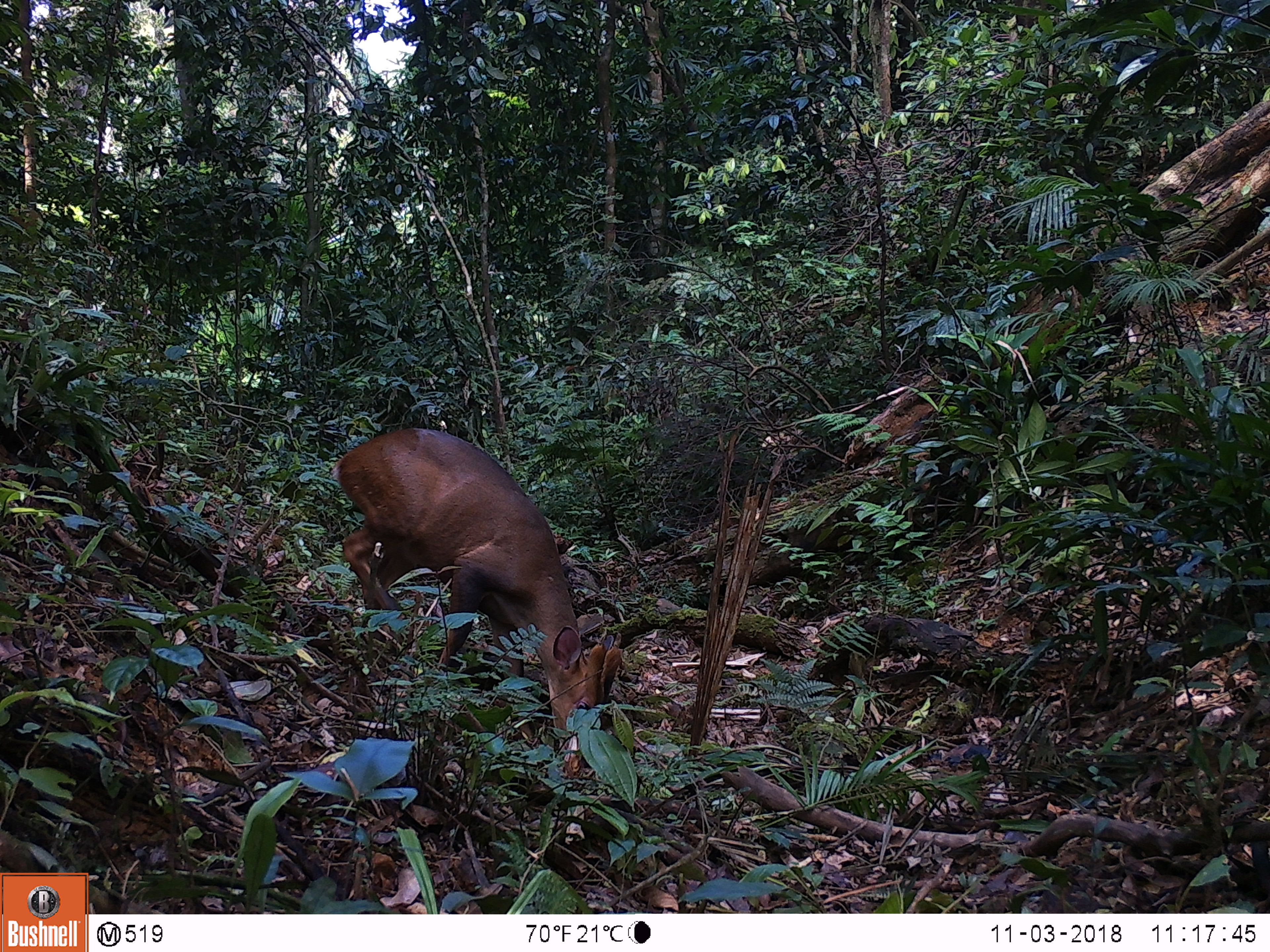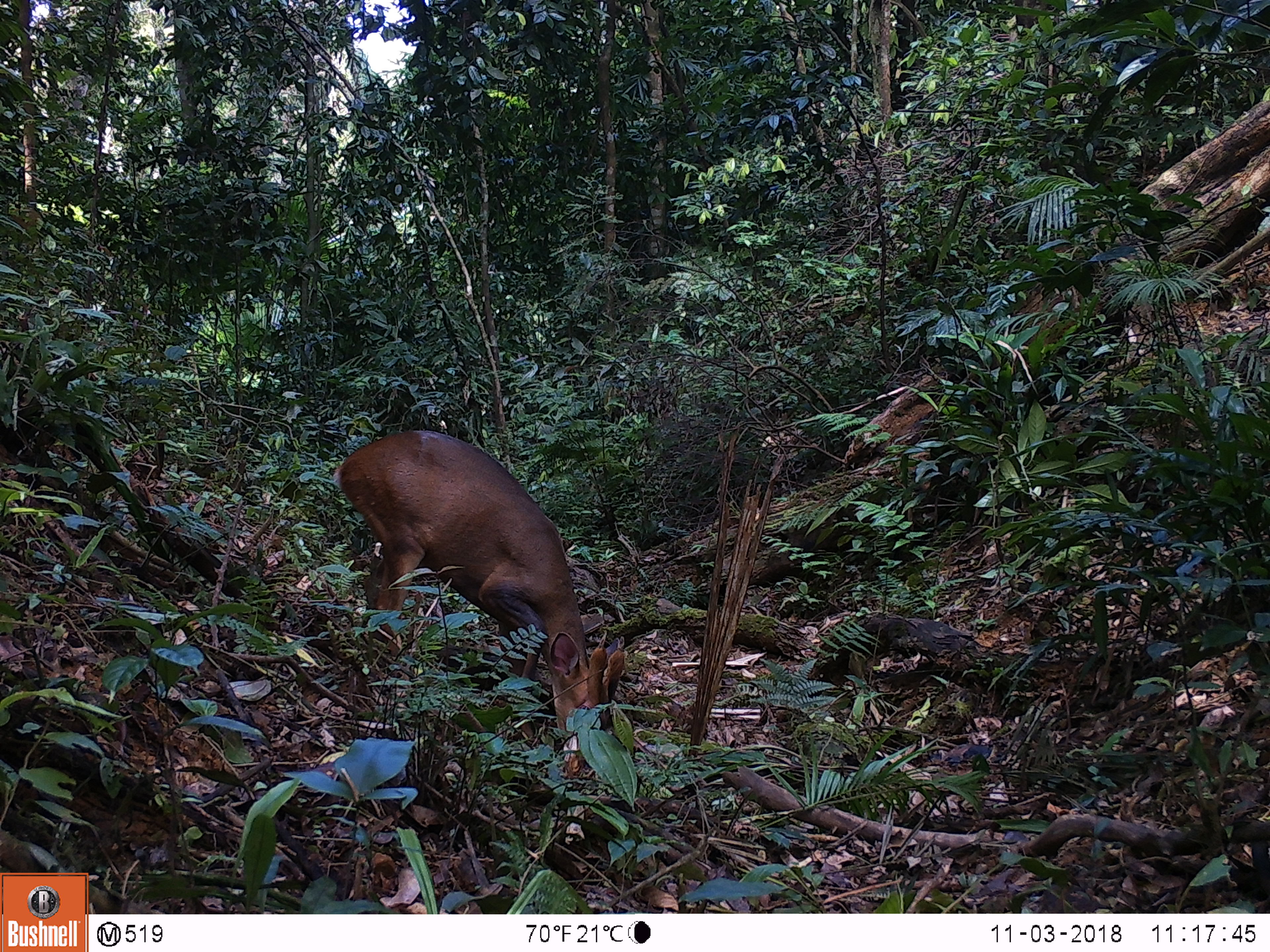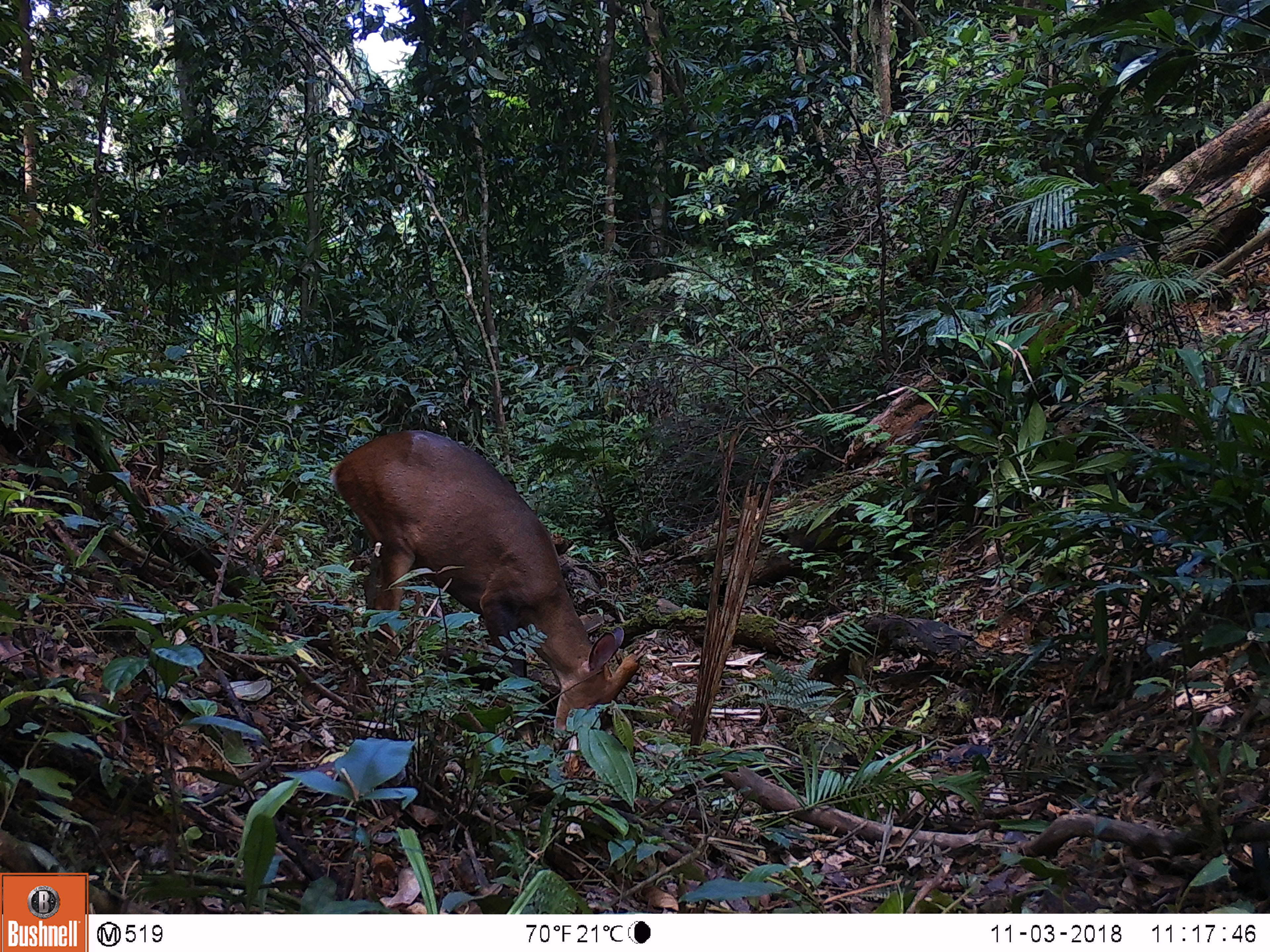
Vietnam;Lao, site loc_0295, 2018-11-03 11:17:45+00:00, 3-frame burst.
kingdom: Animalia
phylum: Chordata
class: Mammalia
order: Artiodactyla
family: Cervidae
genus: Muntiacus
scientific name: Muntiacus vuquangensis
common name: large-antlered muntjac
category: large antlered muntjac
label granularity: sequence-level